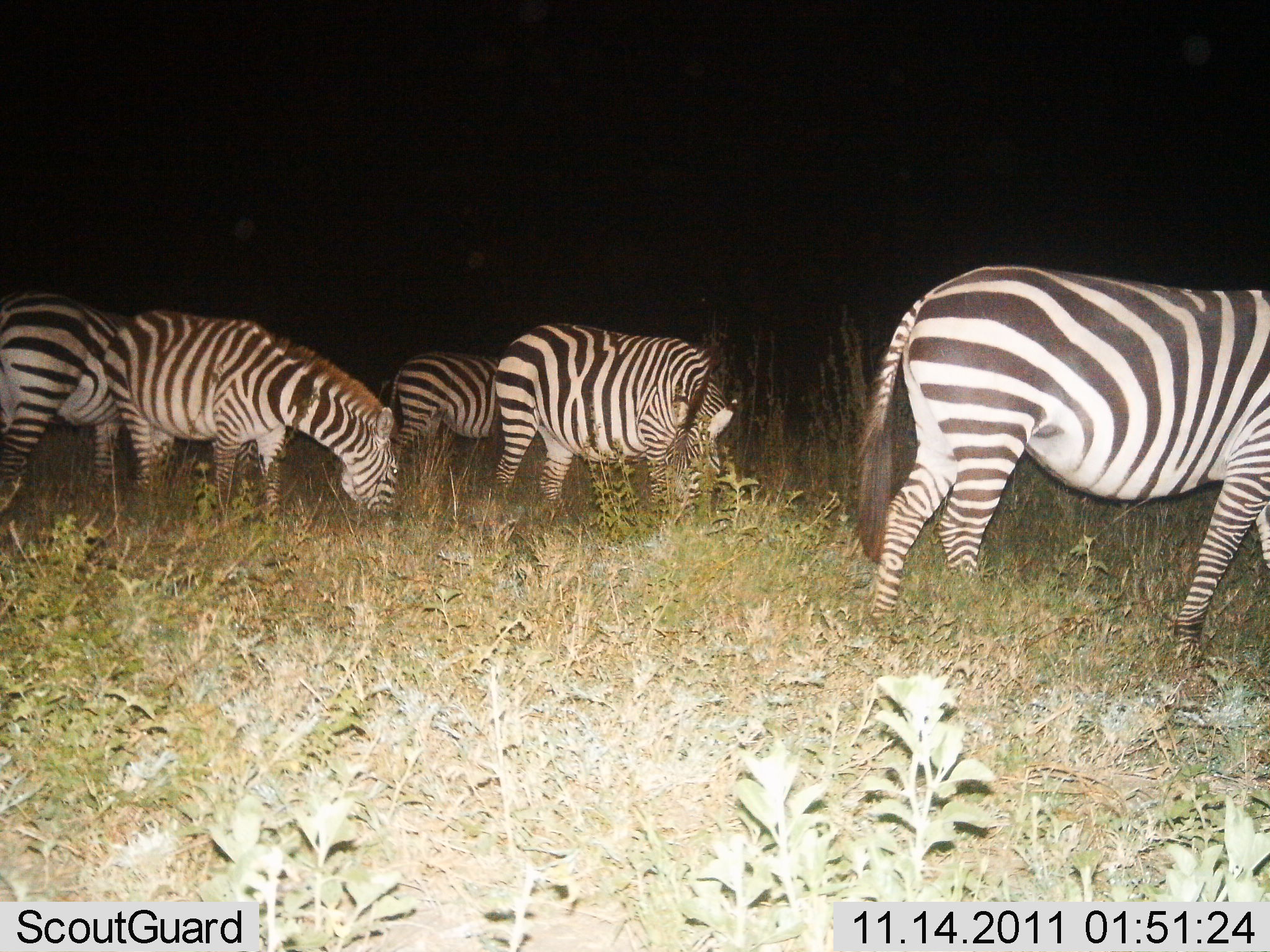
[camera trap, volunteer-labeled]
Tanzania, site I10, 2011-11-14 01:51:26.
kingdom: Animalia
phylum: Chordata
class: Mammalia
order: Perissodactyla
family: Equidae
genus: Equus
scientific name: Equus quagga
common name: plains zebra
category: zebra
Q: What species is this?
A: Zebra (plains zebra) (Equus quagga).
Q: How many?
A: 5.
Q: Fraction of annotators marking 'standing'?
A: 33%.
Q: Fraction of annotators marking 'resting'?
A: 0%.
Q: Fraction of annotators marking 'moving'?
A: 27%.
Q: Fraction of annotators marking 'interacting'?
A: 7%.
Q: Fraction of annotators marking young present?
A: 0%.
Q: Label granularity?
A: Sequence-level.